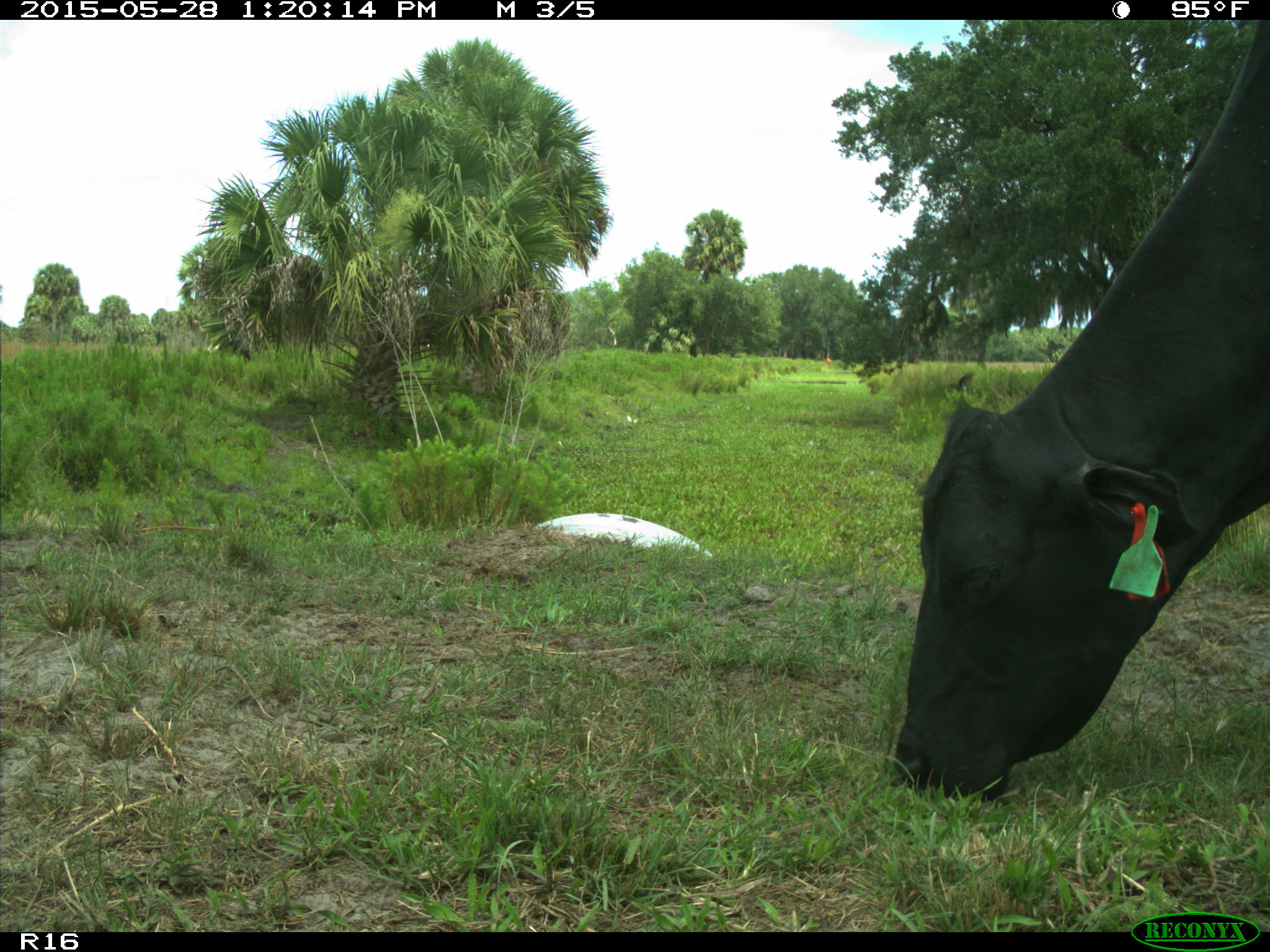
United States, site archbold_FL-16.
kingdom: Animalia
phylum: Chordata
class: Mammalia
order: Artiodactyla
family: Bovidae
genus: Bos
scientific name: Bos taurus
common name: domestic cow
Bos taurus (domestic cow).